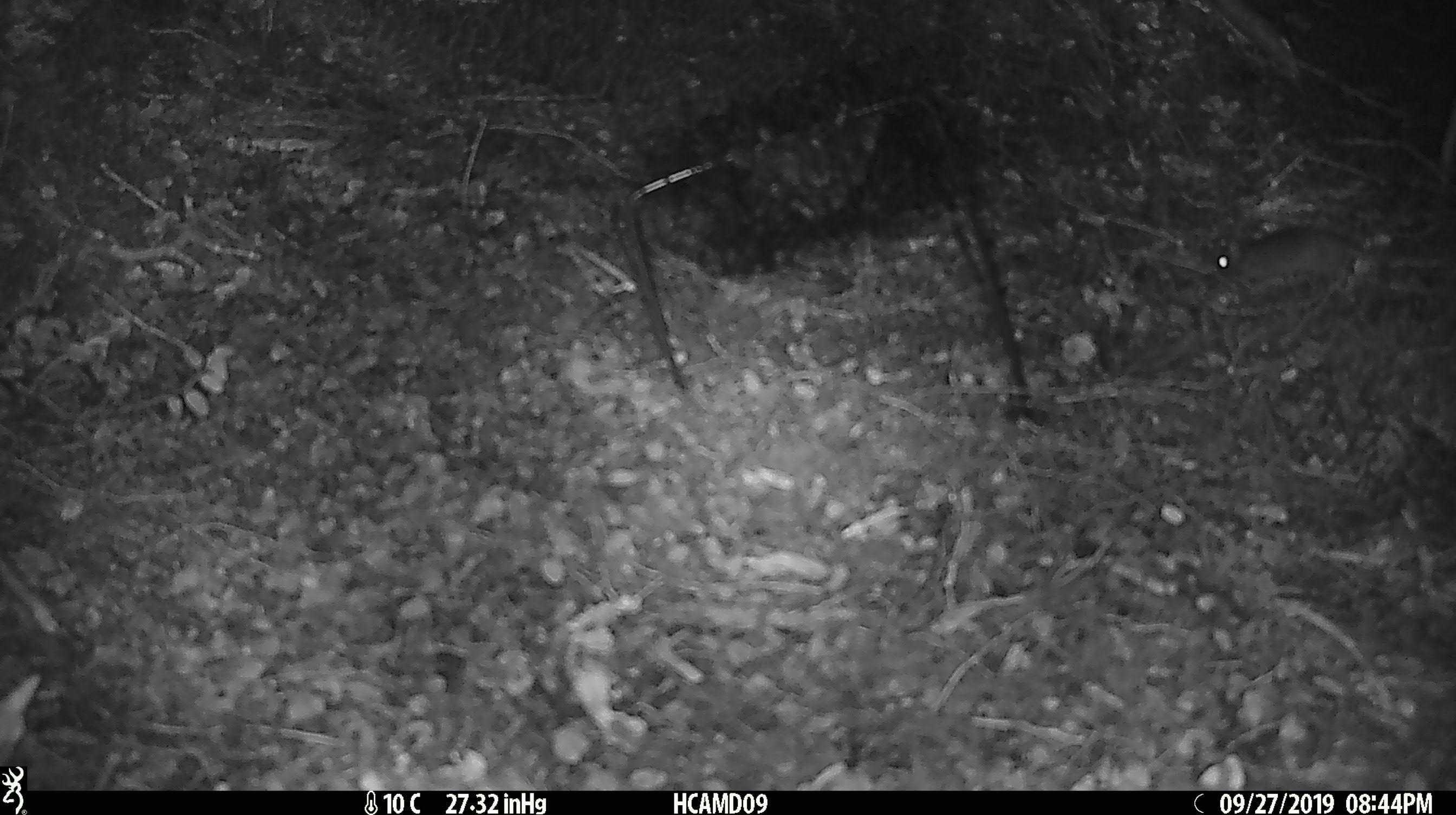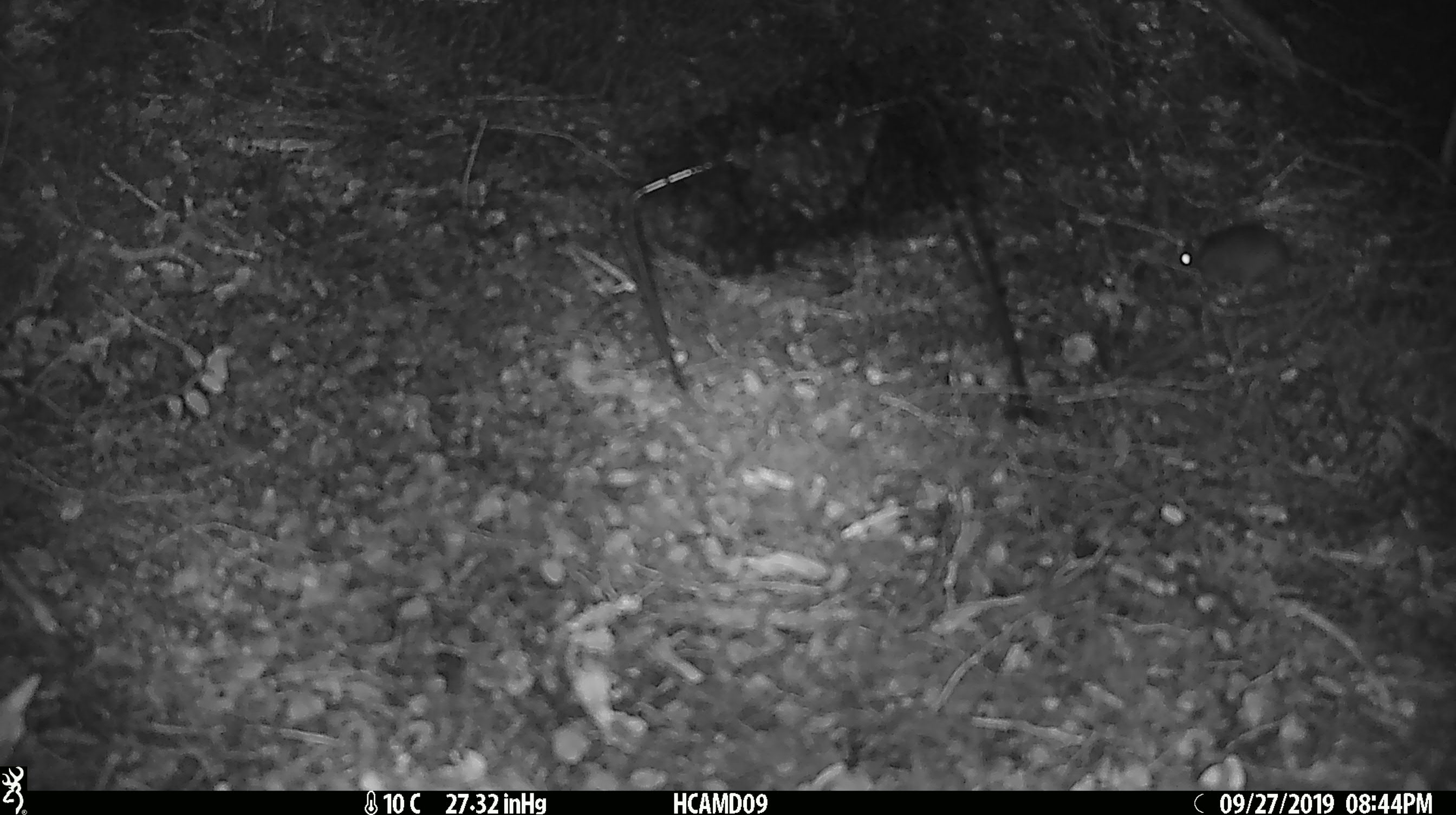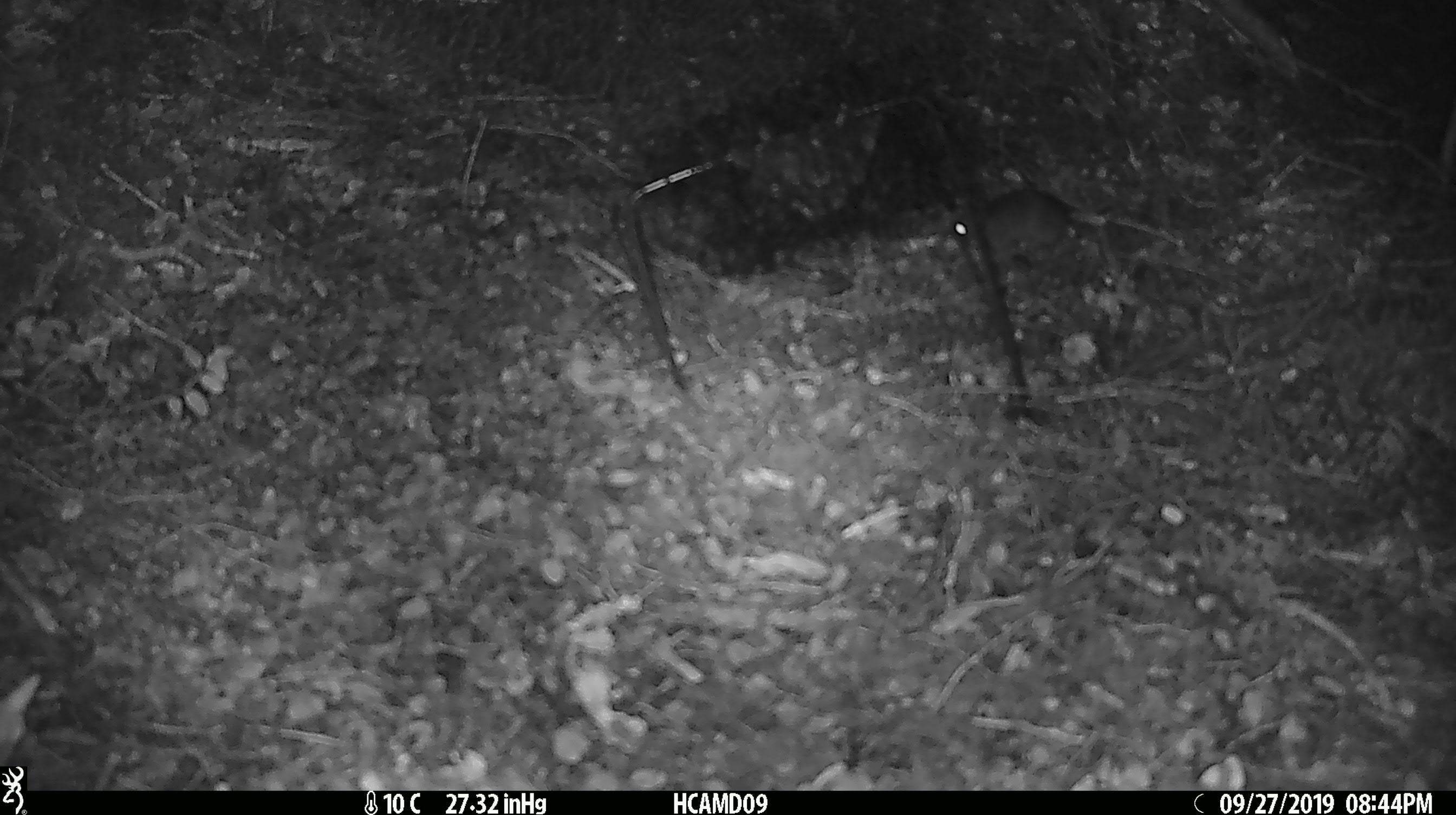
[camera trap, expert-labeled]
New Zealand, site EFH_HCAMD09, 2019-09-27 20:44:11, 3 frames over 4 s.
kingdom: Animalia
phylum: Chordata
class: Mammalia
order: Rodentia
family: Muridae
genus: Mus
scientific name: Mus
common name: mouse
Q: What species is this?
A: Mouse (Mus).